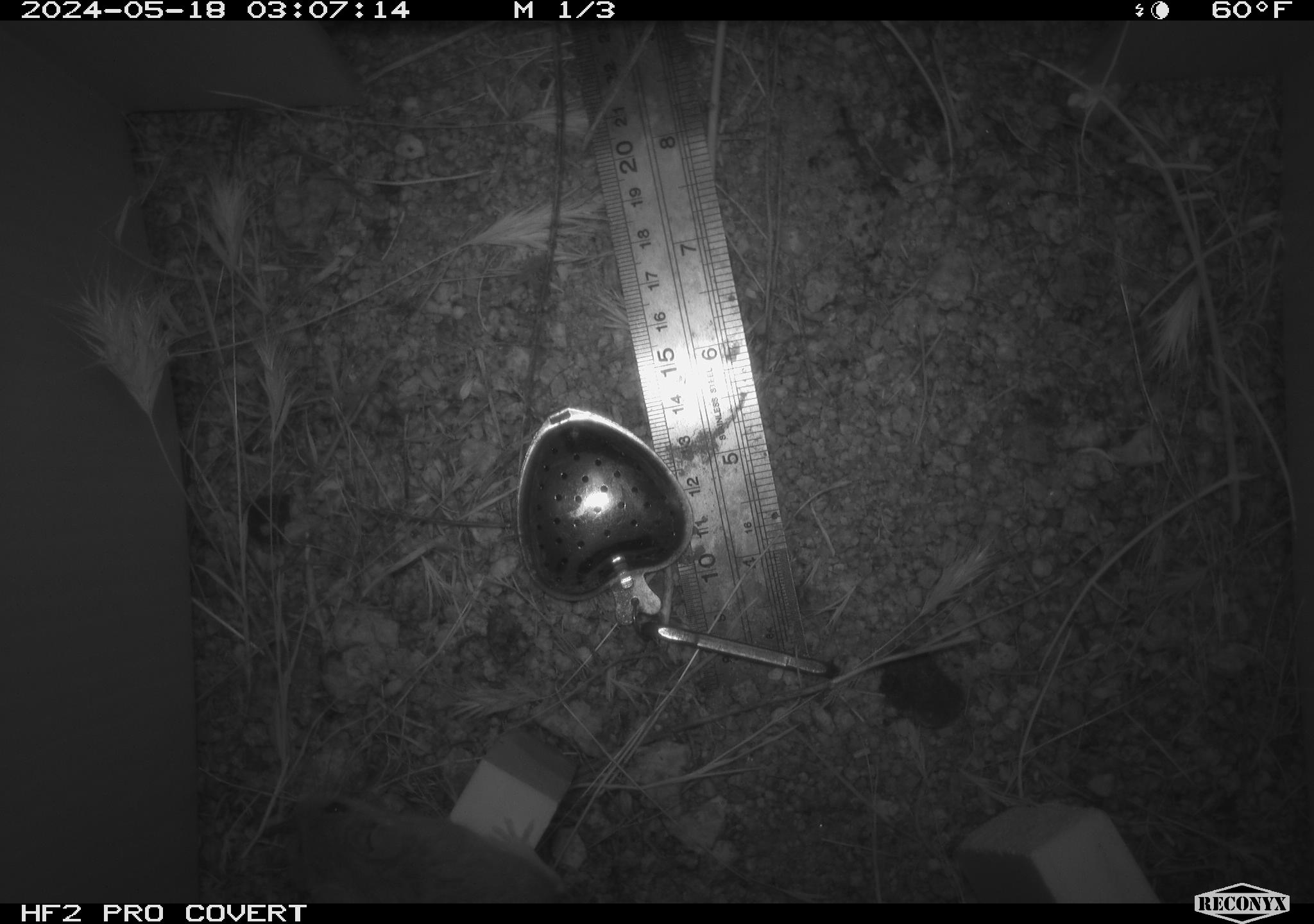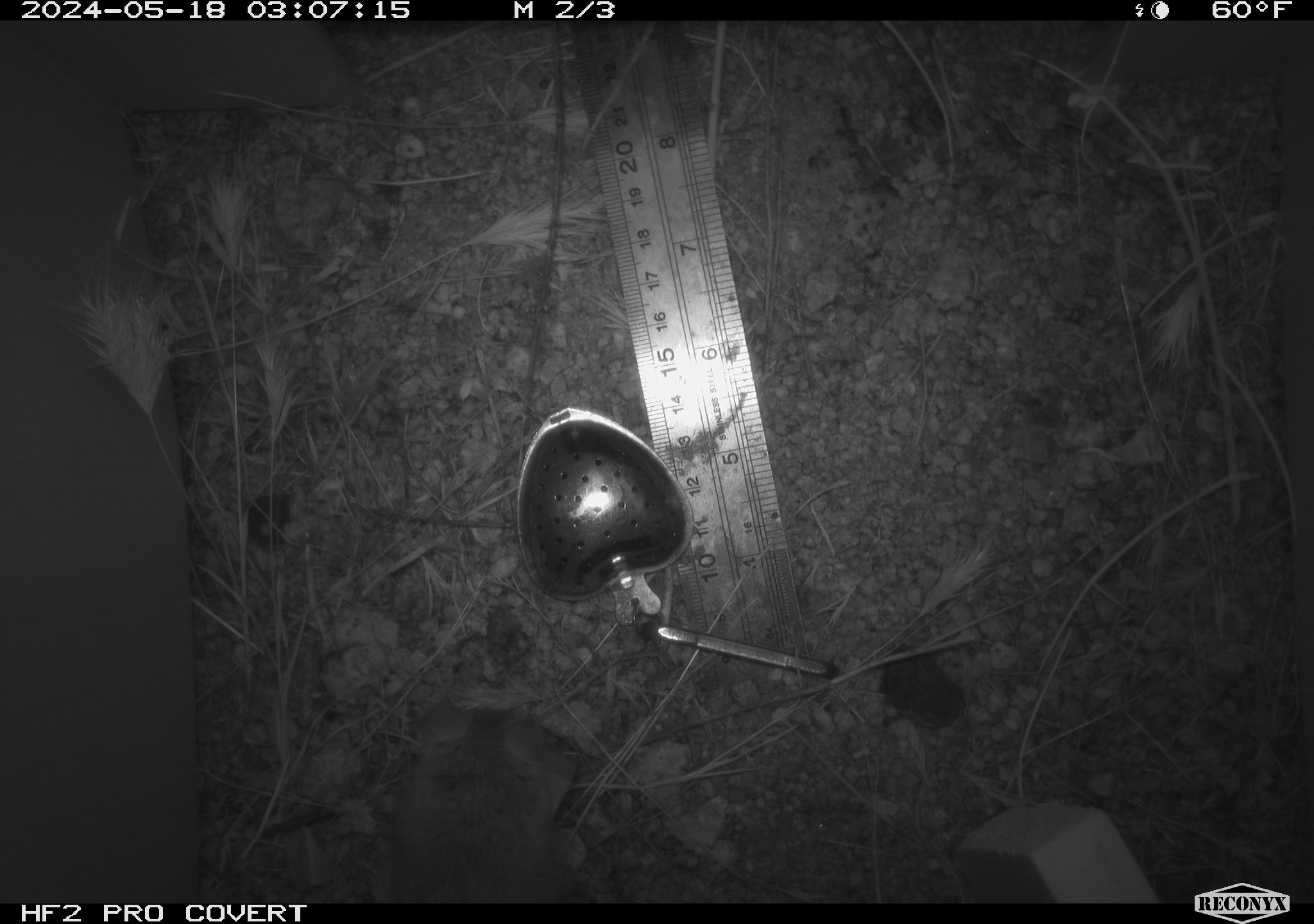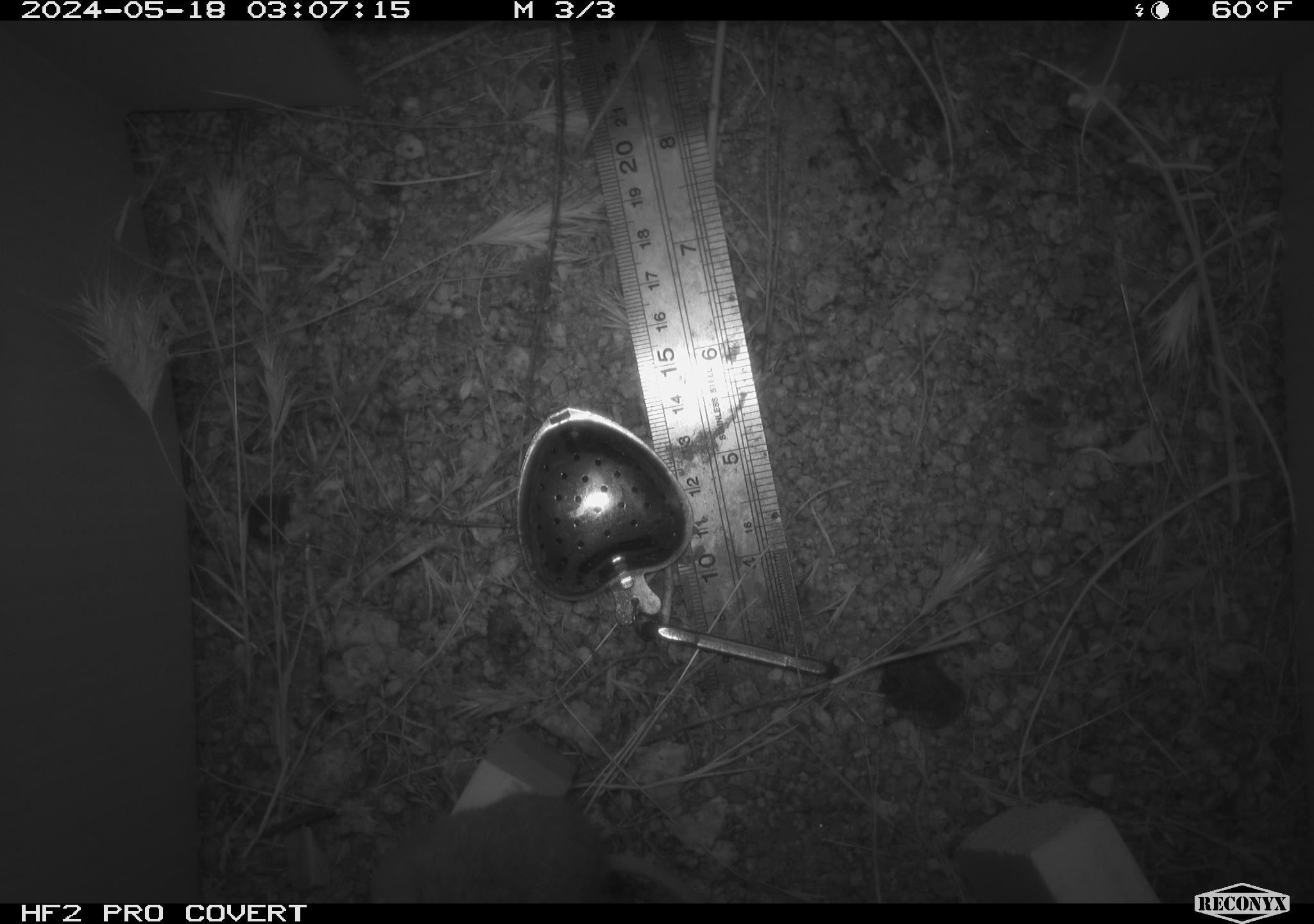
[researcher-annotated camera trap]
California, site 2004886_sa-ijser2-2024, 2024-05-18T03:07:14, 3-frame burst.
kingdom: Animalia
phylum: Chordata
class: Mammalia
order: Rodentia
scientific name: Rodentia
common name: mouse species